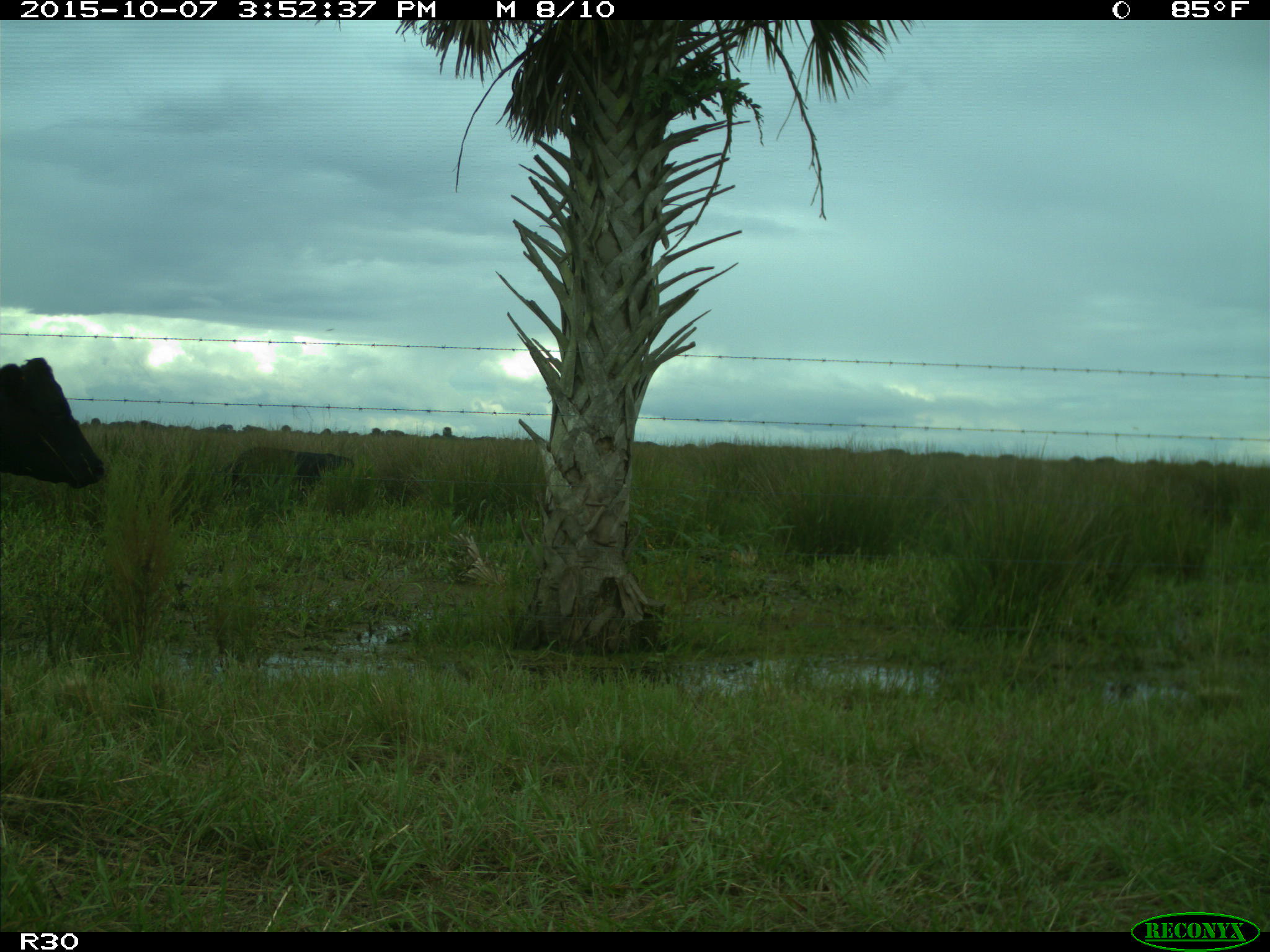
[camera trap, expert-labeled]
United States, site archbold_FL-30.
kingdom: Animalia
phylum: Chordata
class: Mammalia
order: Artiodactyla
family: Bovidae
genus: Bos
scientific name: Bos taurus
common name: domestic cow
Bos taurus (domestic cow).